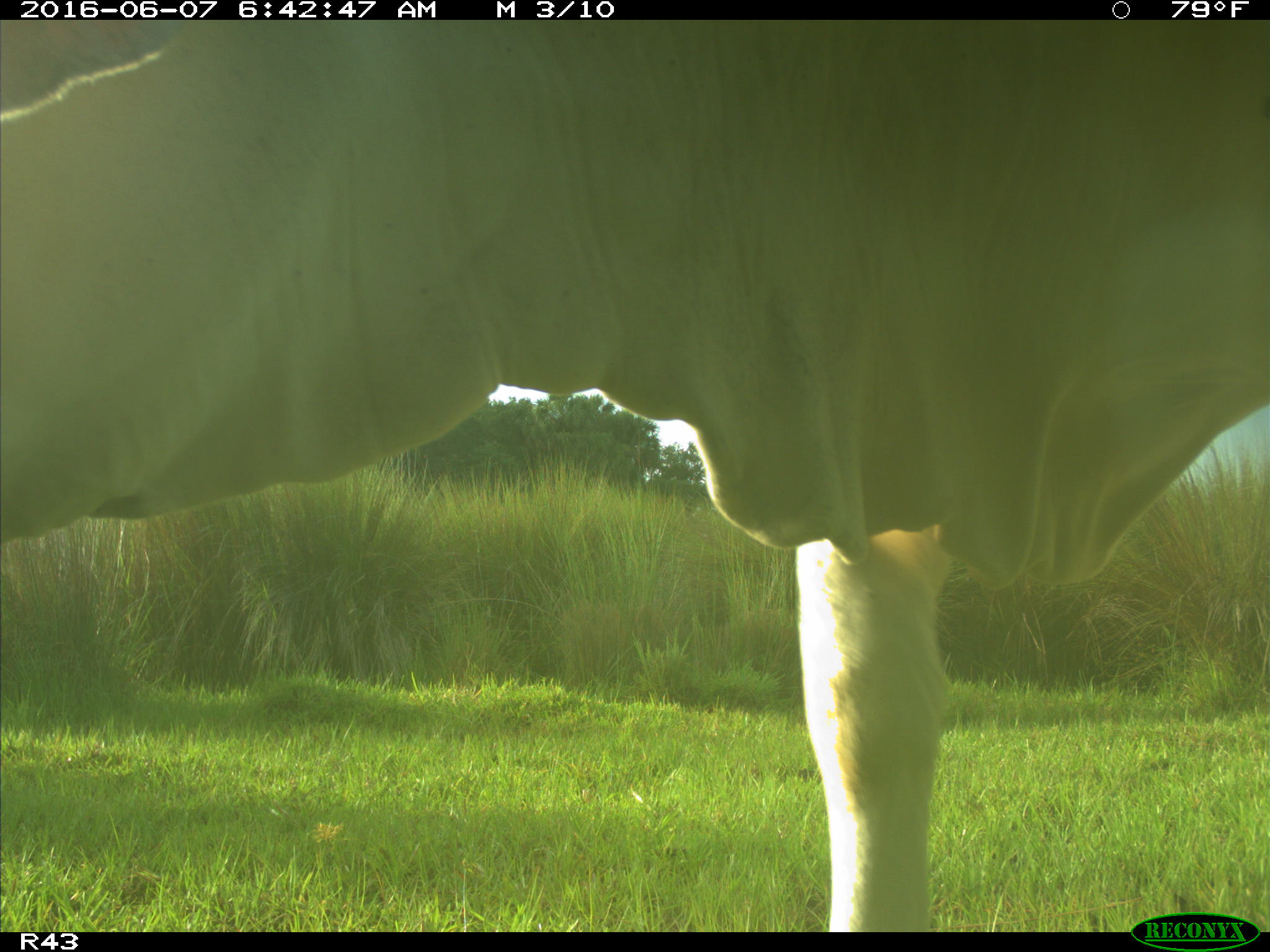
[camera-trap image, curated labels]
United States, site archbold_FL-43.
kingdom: Animalia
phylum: Chordata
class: Mammalia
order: Artiodactyla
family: Bovidae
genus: Bos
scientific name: Bos taurus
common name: domestic cow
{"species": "Bos taurus (domestic cow)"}